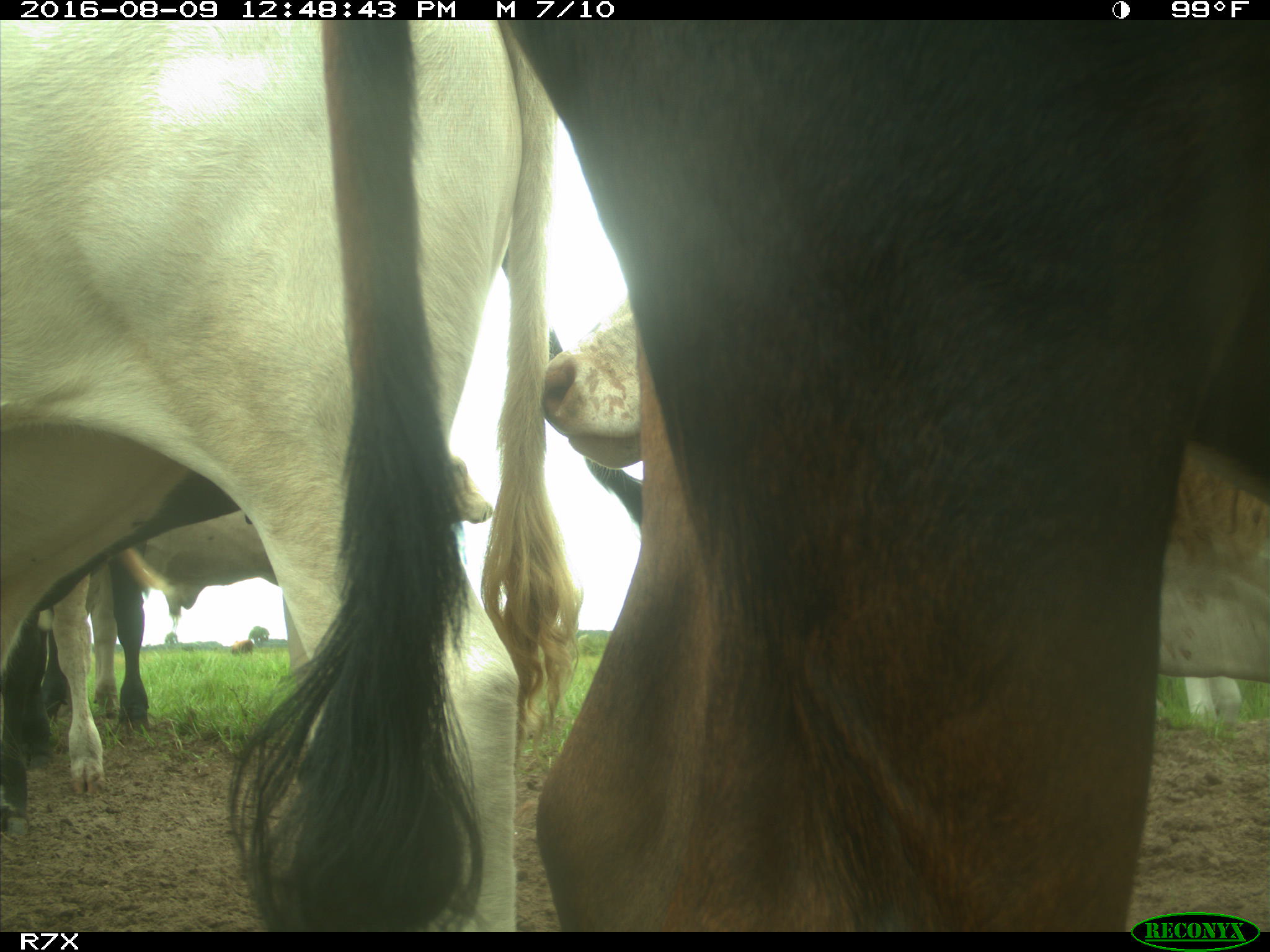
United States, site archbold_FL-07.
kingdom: Animalia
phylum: Chordata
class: Mammalia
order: Artiodactyla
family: Bovidae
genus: Bos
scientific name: Bos taurus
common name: domestic cow